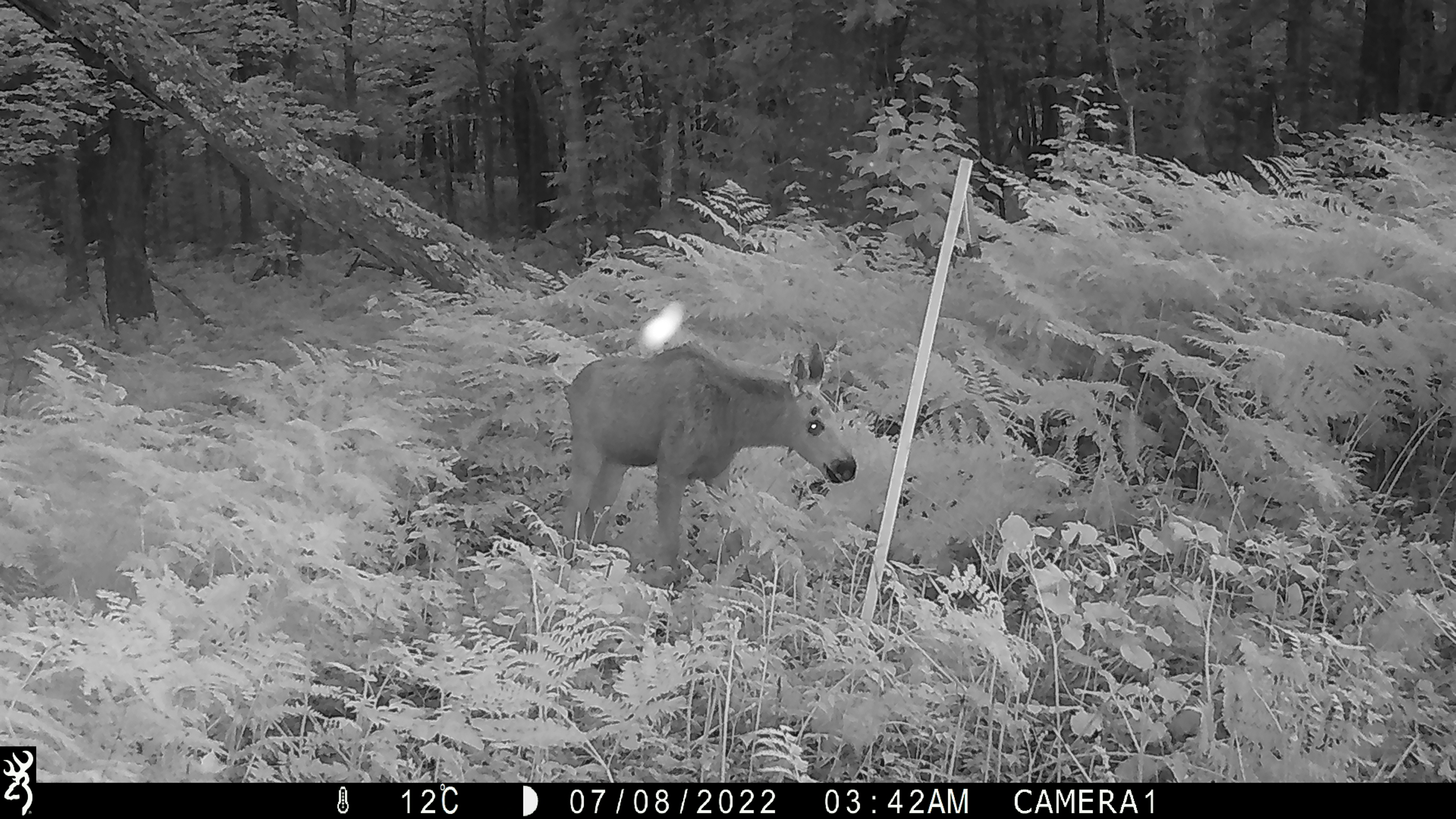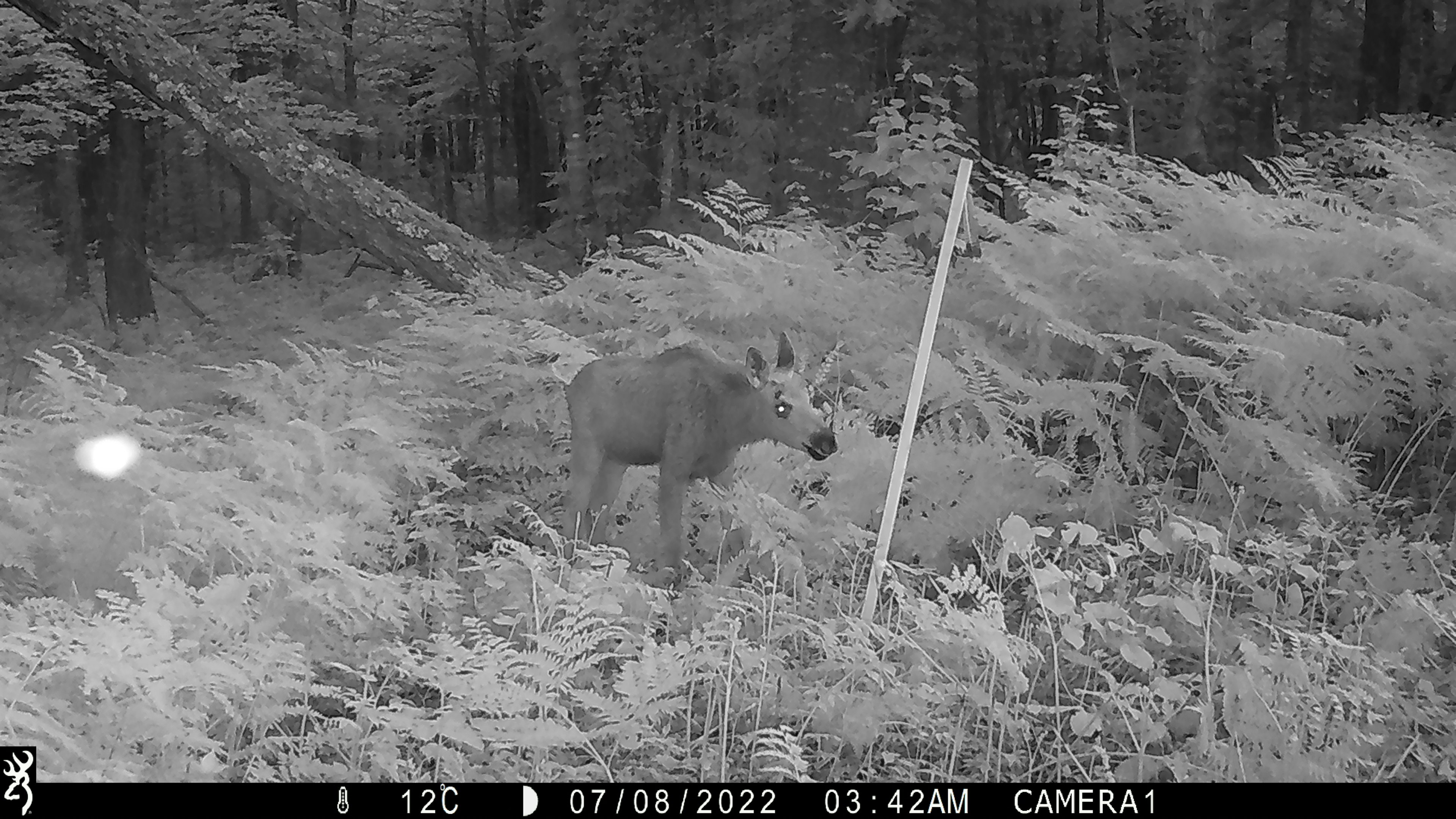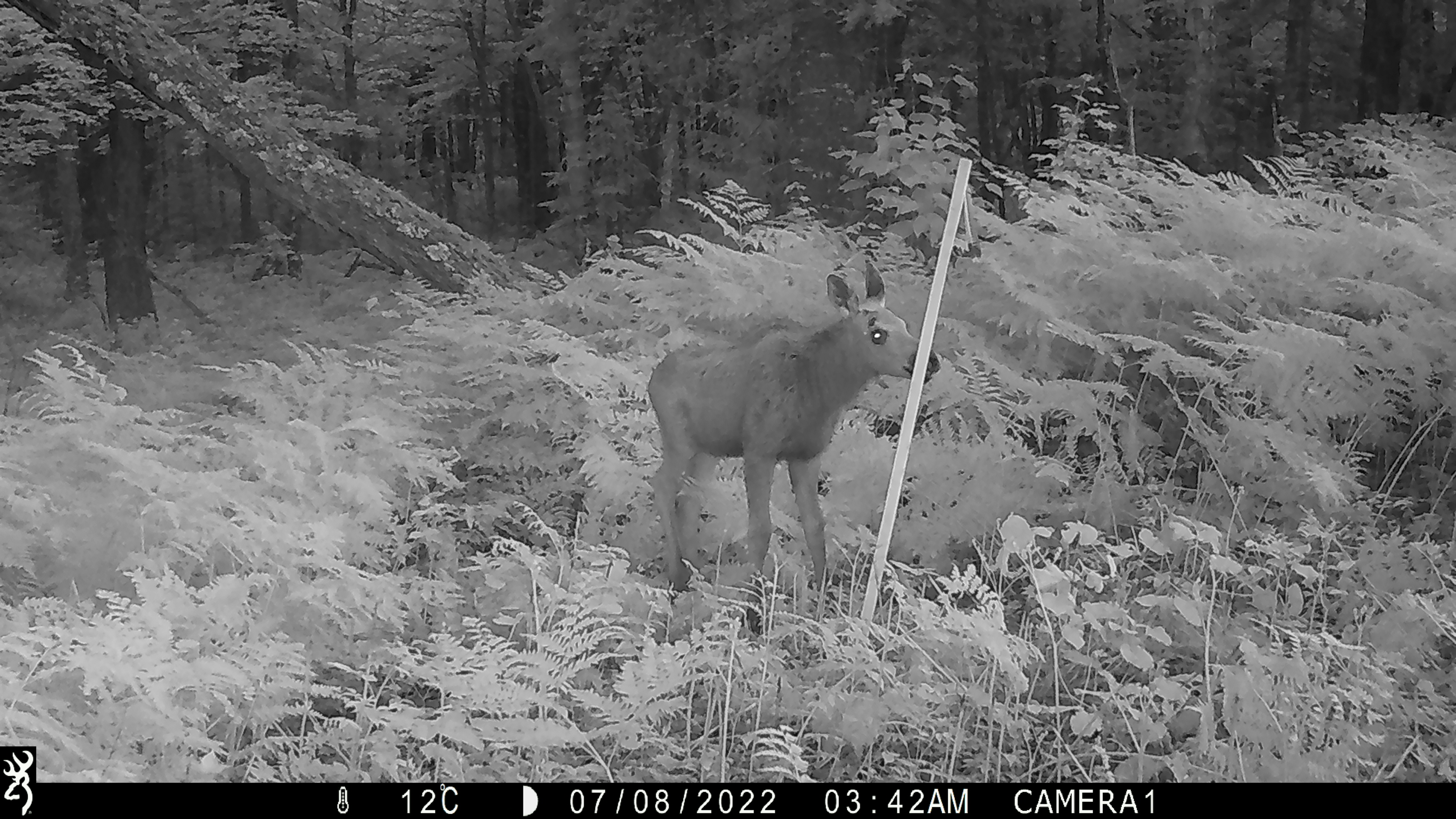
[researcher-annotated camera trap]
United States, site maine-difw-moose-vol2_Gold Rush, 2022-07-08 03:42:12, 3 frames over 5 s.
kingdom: Animalia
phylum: Chordata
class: Mammalia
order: Artiodactyla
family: Cervidae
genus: Alces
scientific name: Alces alces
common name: moose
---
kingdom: Animalia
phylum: Chordata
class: Mammalia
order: Artiodactyla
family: Cervidae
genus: Odocoileus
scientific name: Odocoileus virginianus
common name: white-tailed deer